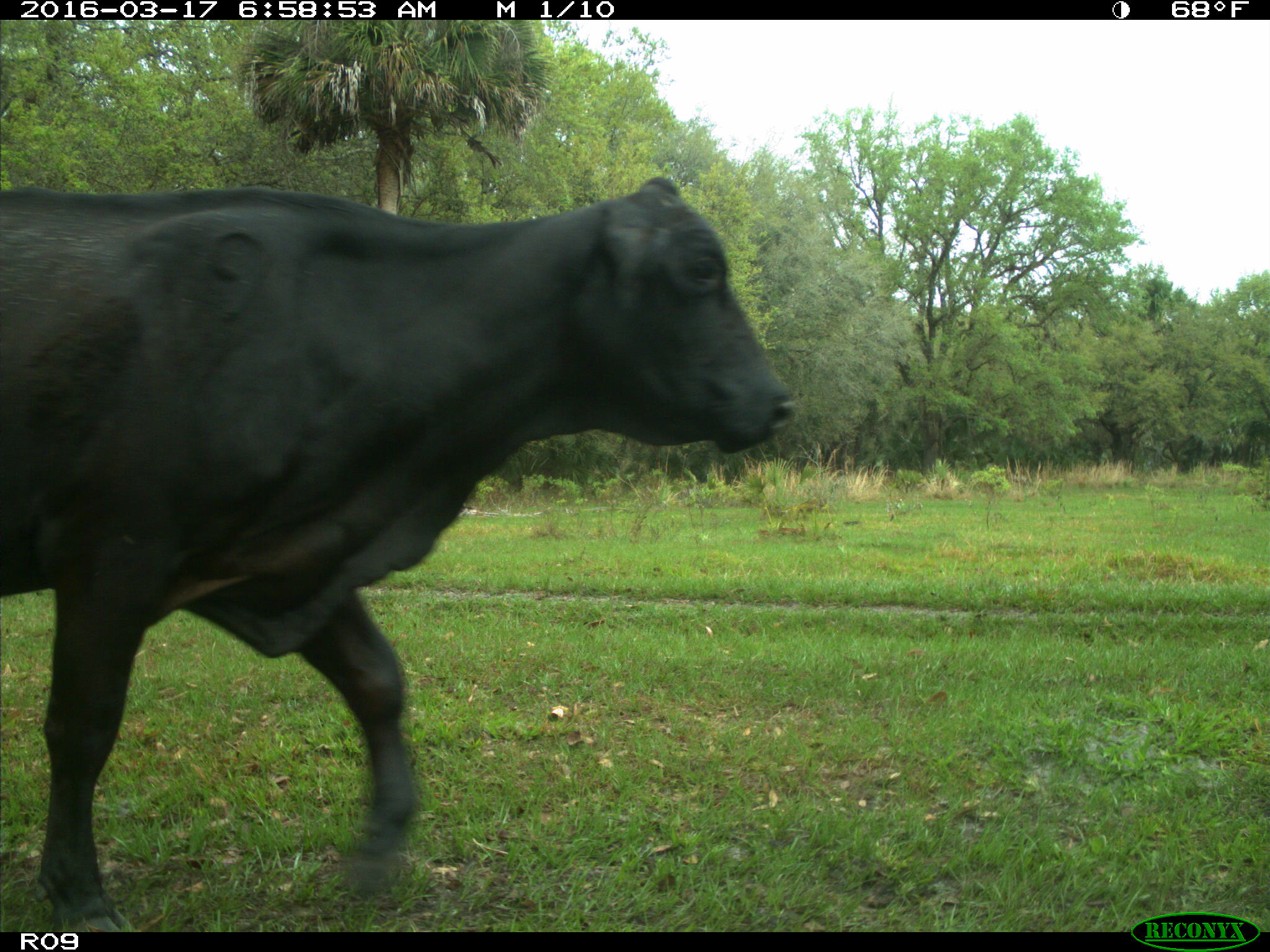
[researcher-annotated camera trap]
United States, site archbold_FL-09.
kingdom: Animalia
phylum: Chordata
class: Mammalia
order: Artiodactyla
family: Bovidae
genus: Bos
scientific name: Bos taurus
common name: domestic cow